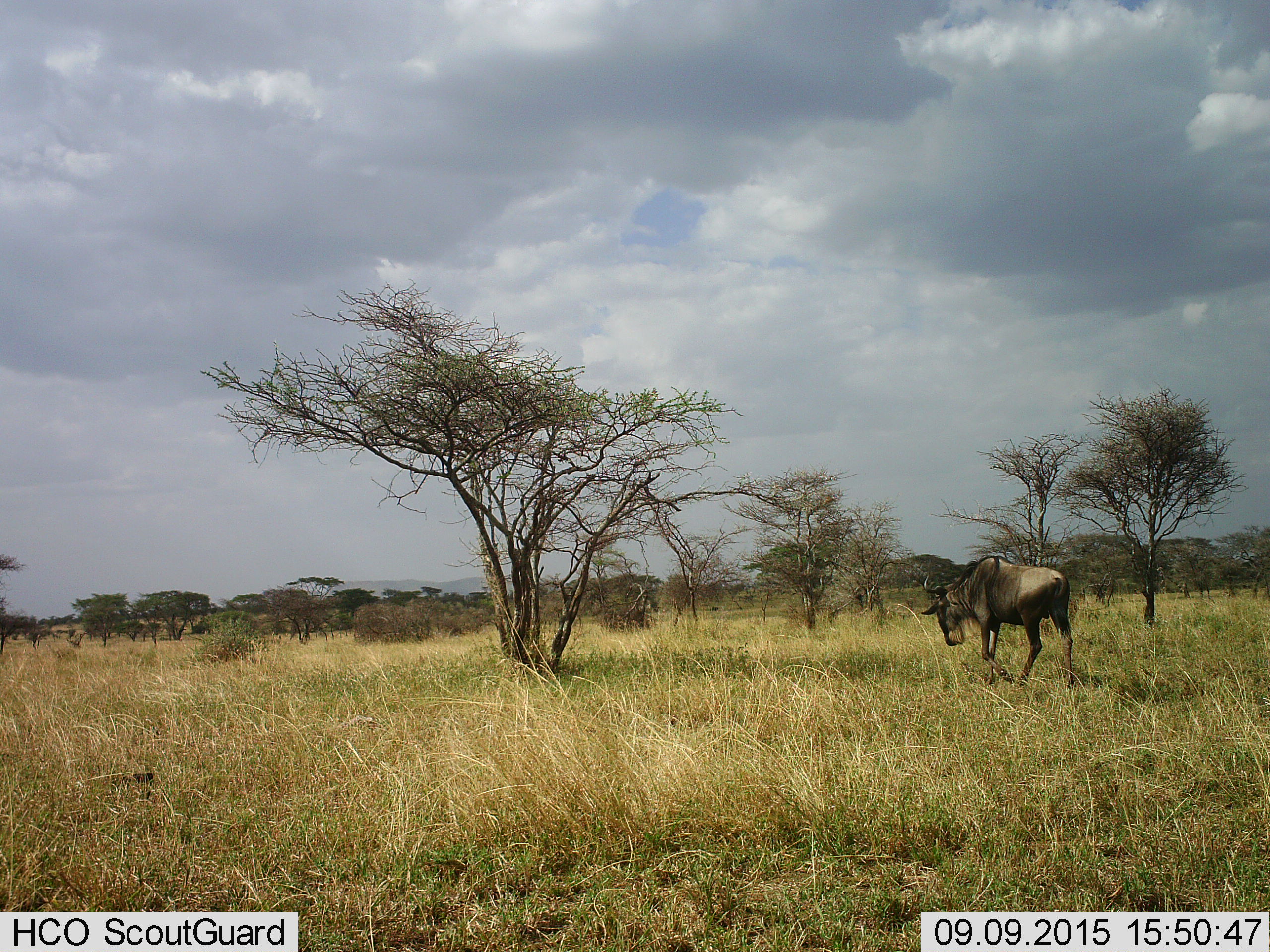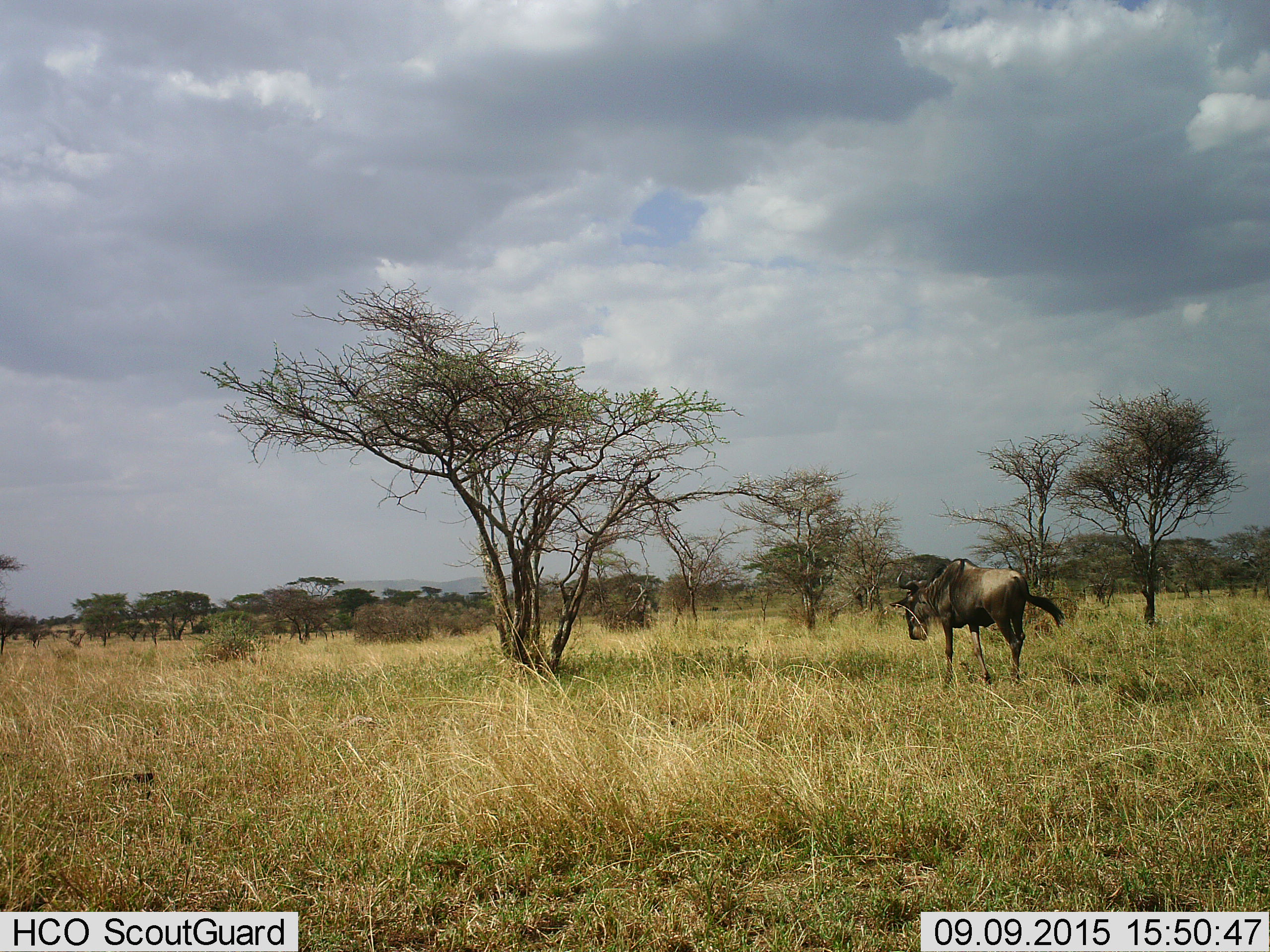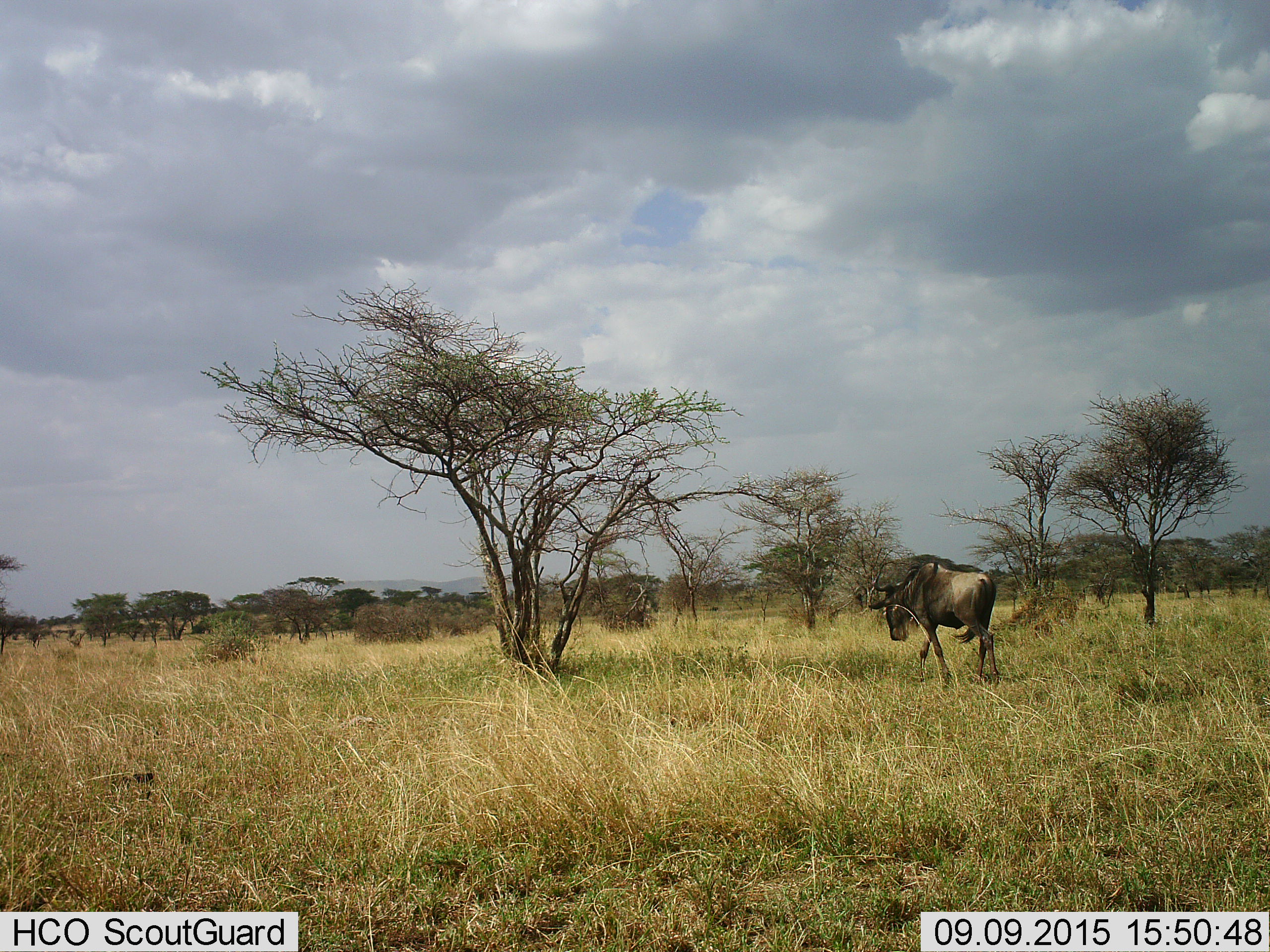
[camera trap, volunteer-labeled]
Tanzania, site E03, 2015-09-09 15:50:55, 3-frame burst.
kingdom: Animalia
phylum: Chordata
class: Mammalia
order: Artiodactyla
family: Bovidae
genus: Connochaetes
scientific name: Connochaetes taurinus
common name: blue wildebeest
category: wildebeest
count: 1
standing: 6%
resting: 0%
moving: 94%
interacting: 0%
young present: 0%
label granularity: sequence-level